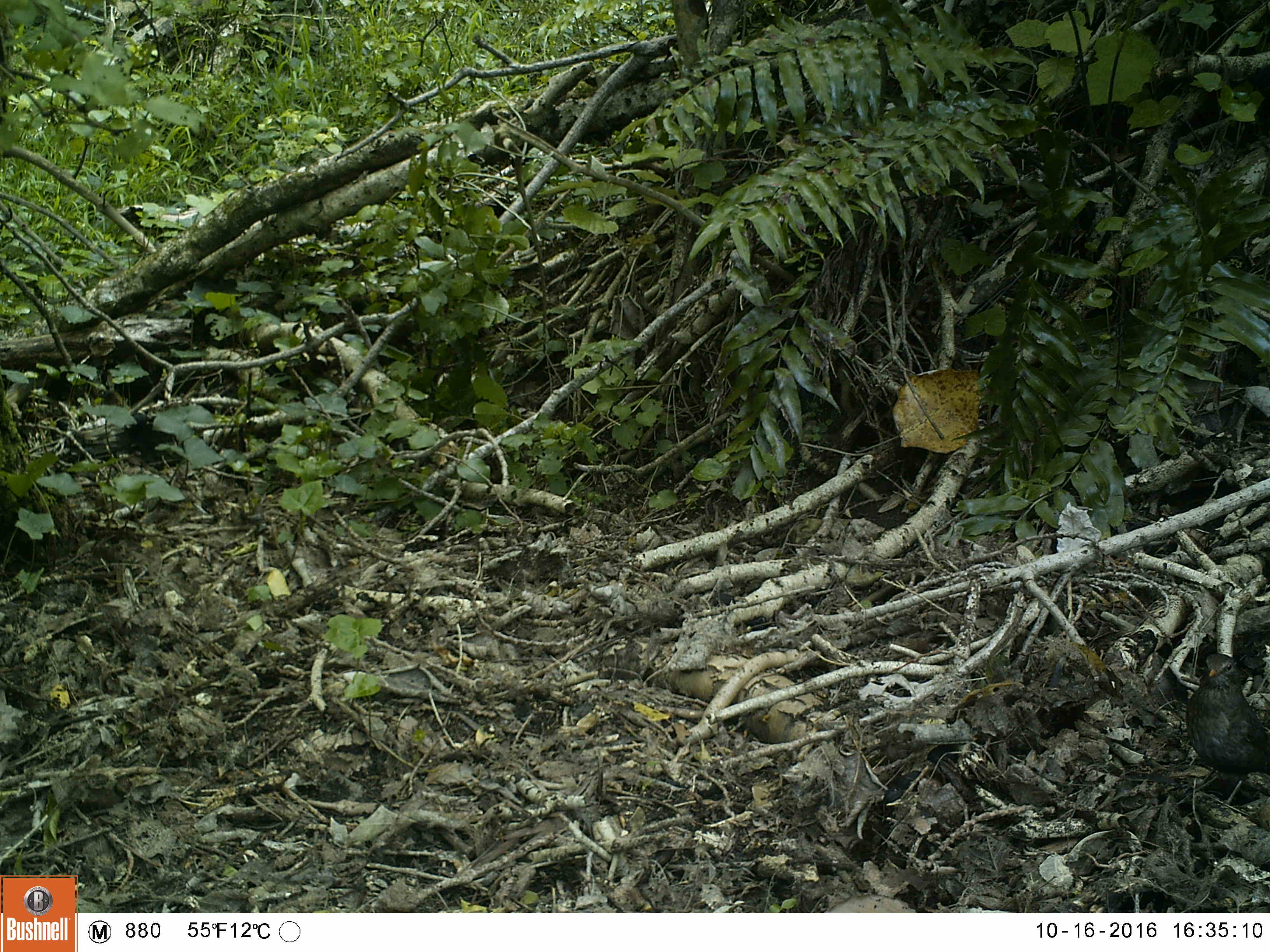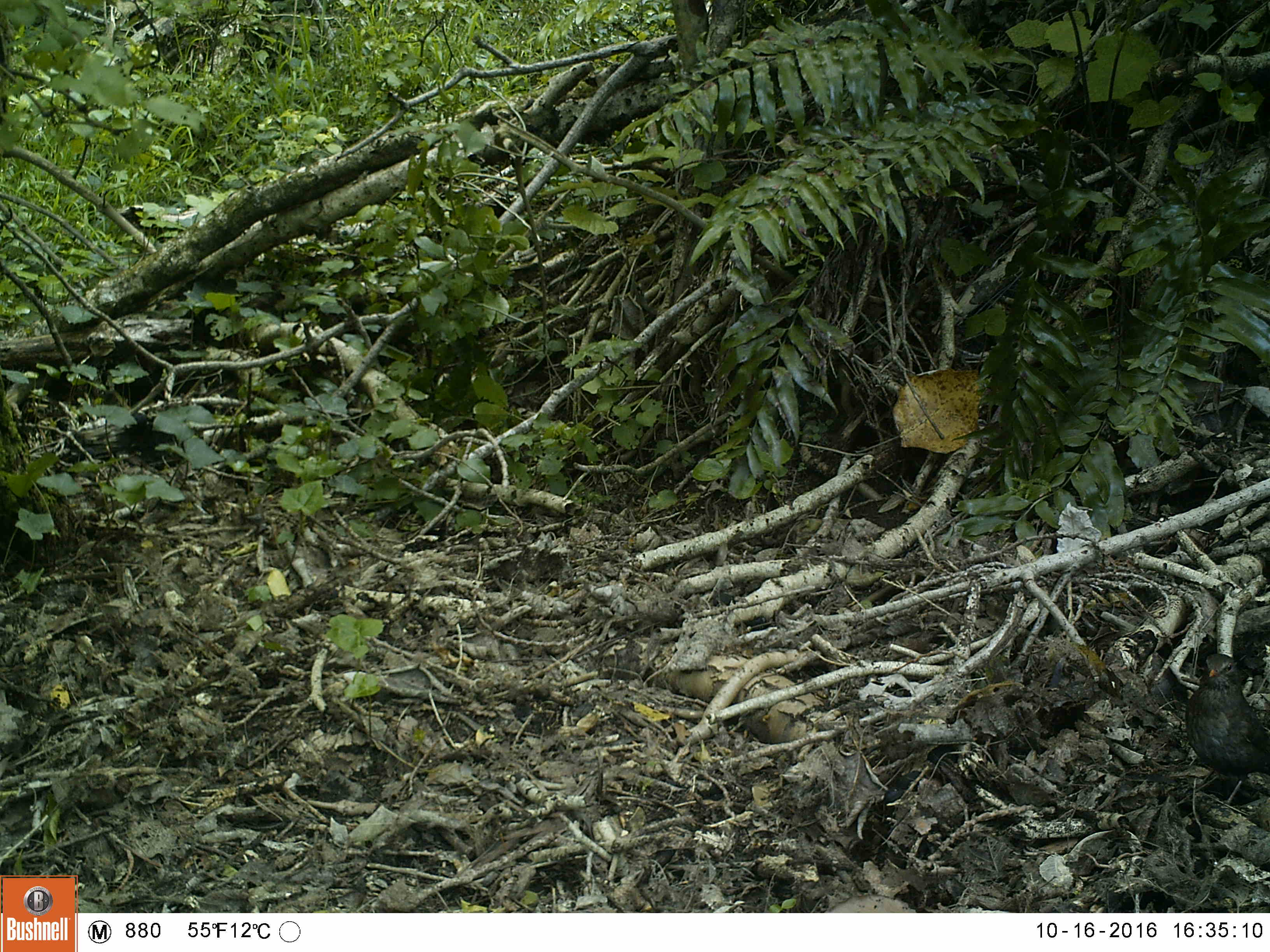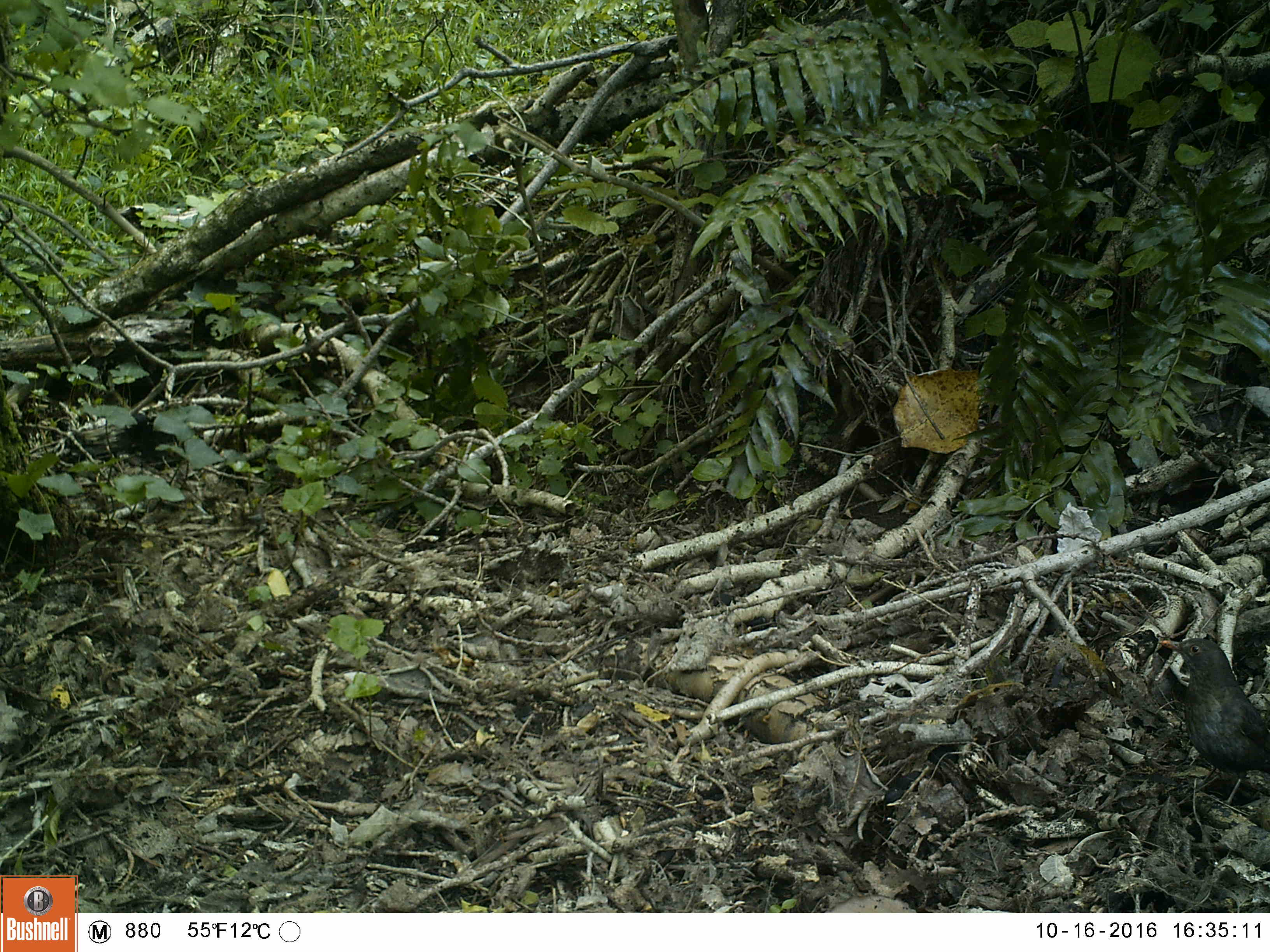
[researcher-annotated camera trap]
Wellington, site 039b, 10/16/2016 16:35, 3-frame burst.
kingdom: Animalia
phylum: Chordata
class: Aves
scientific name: Aves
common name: bird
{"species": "bird (Aves)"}